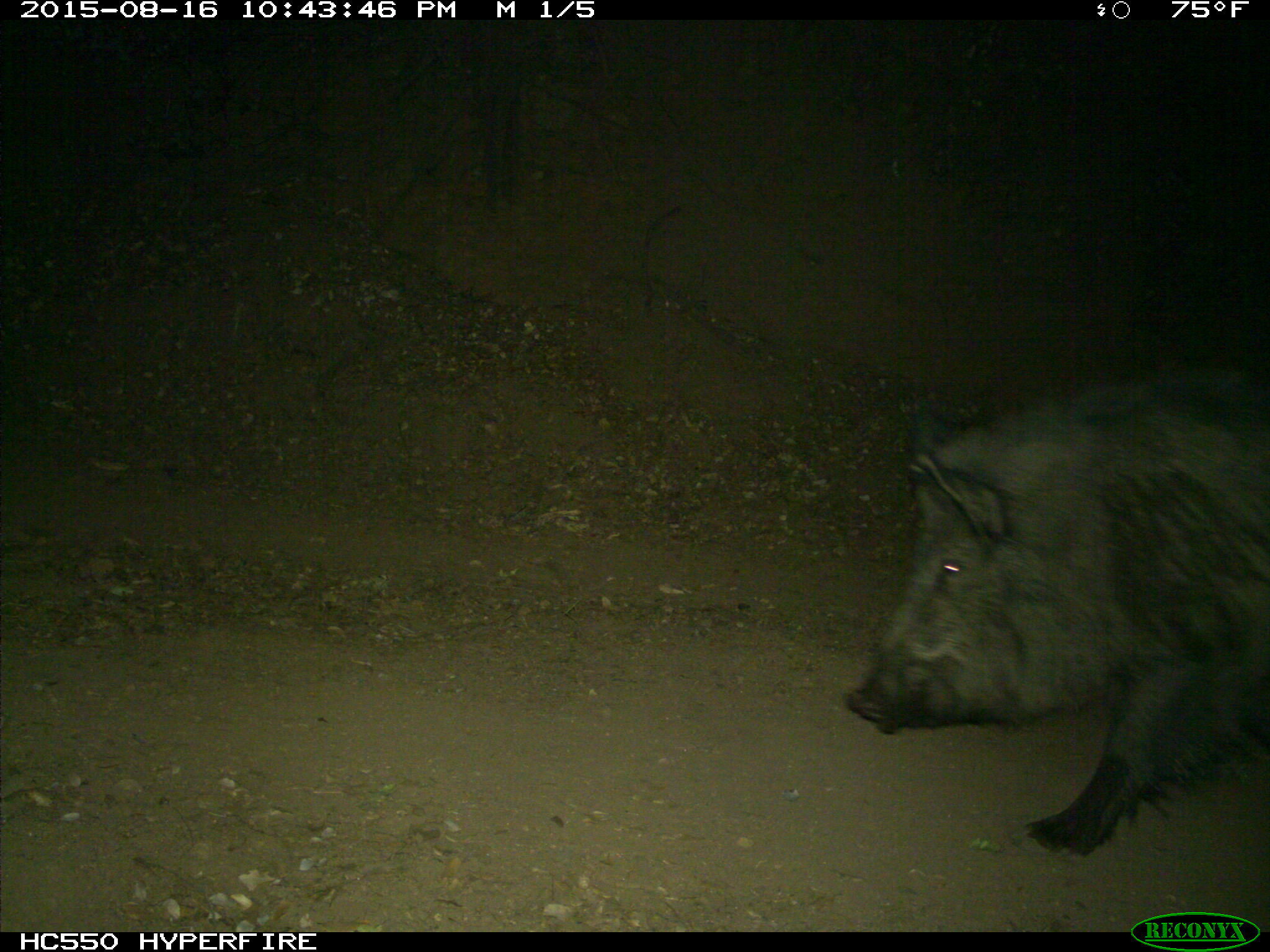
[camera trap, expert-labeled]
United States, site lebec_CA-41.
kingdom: Animalia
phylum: Chordata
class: Mammalia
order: Artiodactyla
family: Suidae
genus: Sus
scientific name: Sus scrofa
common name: wild boar